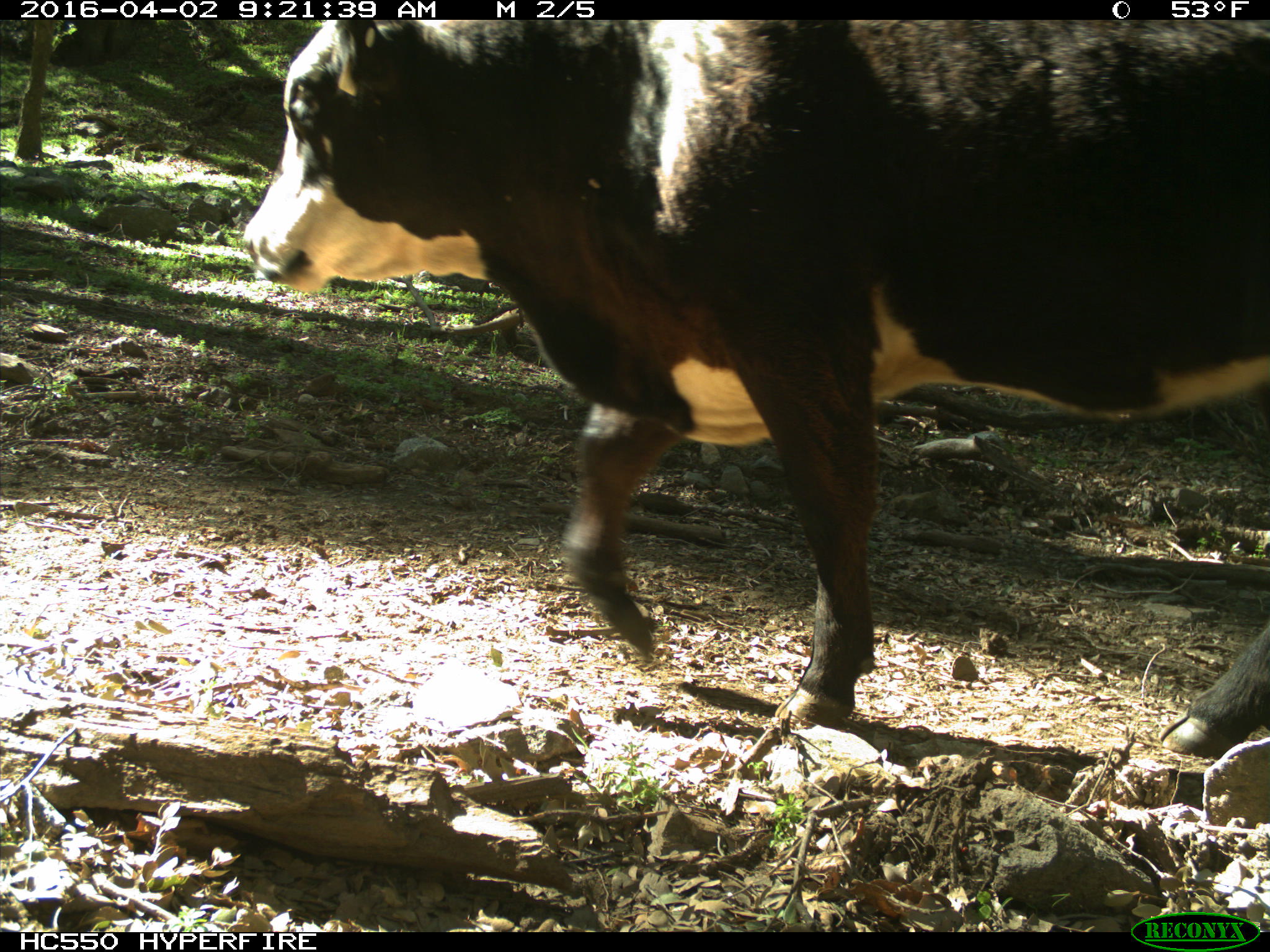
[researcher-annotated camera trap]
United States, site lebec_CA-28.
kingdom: Animalia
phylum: Chordata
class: Mammalia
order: Artiodactyla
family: Bovidae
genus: Bos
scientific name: Bos taurus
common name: domestic cow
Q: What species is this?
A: Bos taurus (domestic cow).